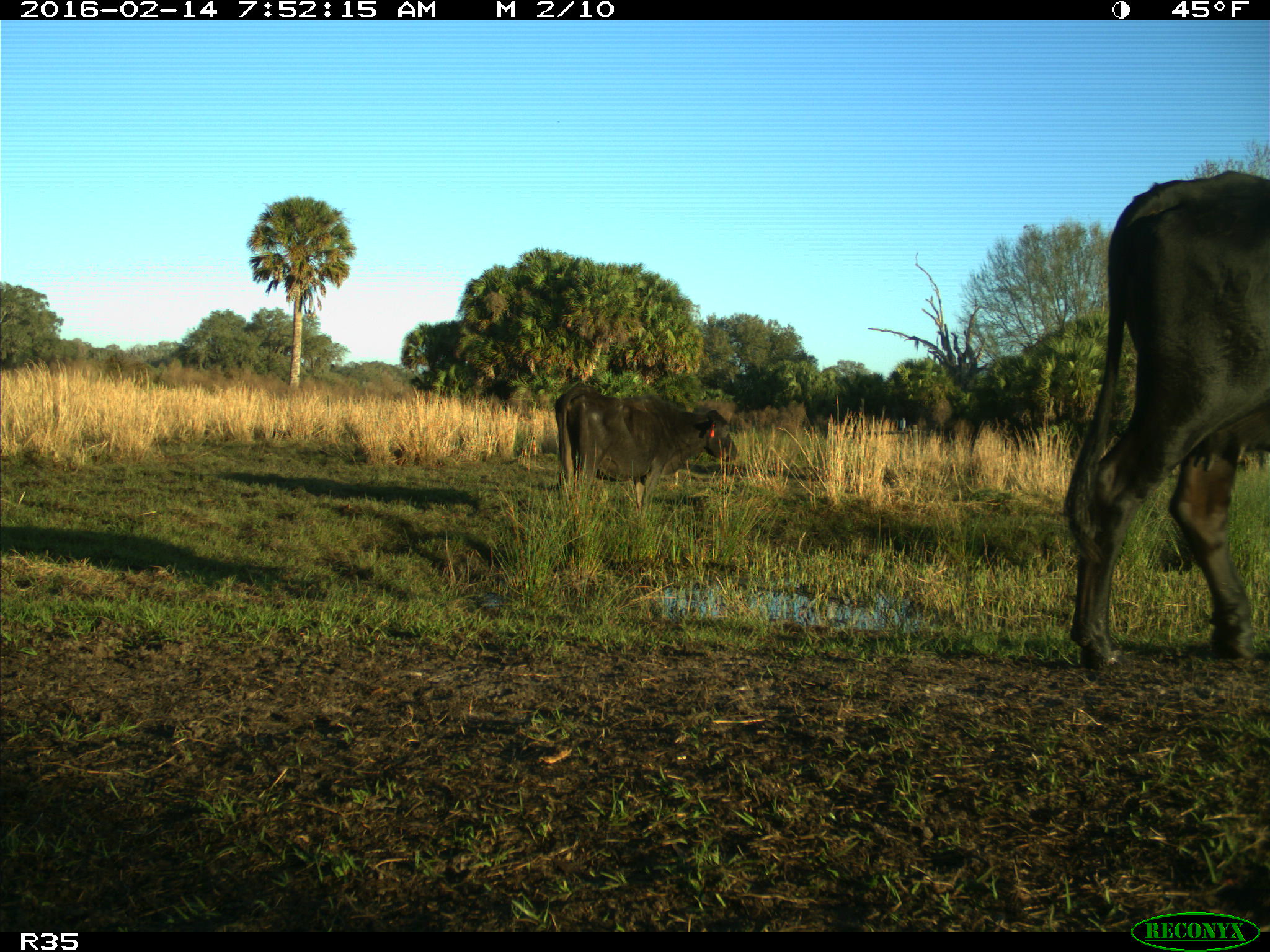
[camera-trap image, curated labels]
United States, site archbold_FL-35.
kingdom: Animalia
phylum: Chordata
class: Mammalia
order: Artiodactyla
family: Bovidae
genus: Bos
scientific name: Bos taurus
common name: domestic cow